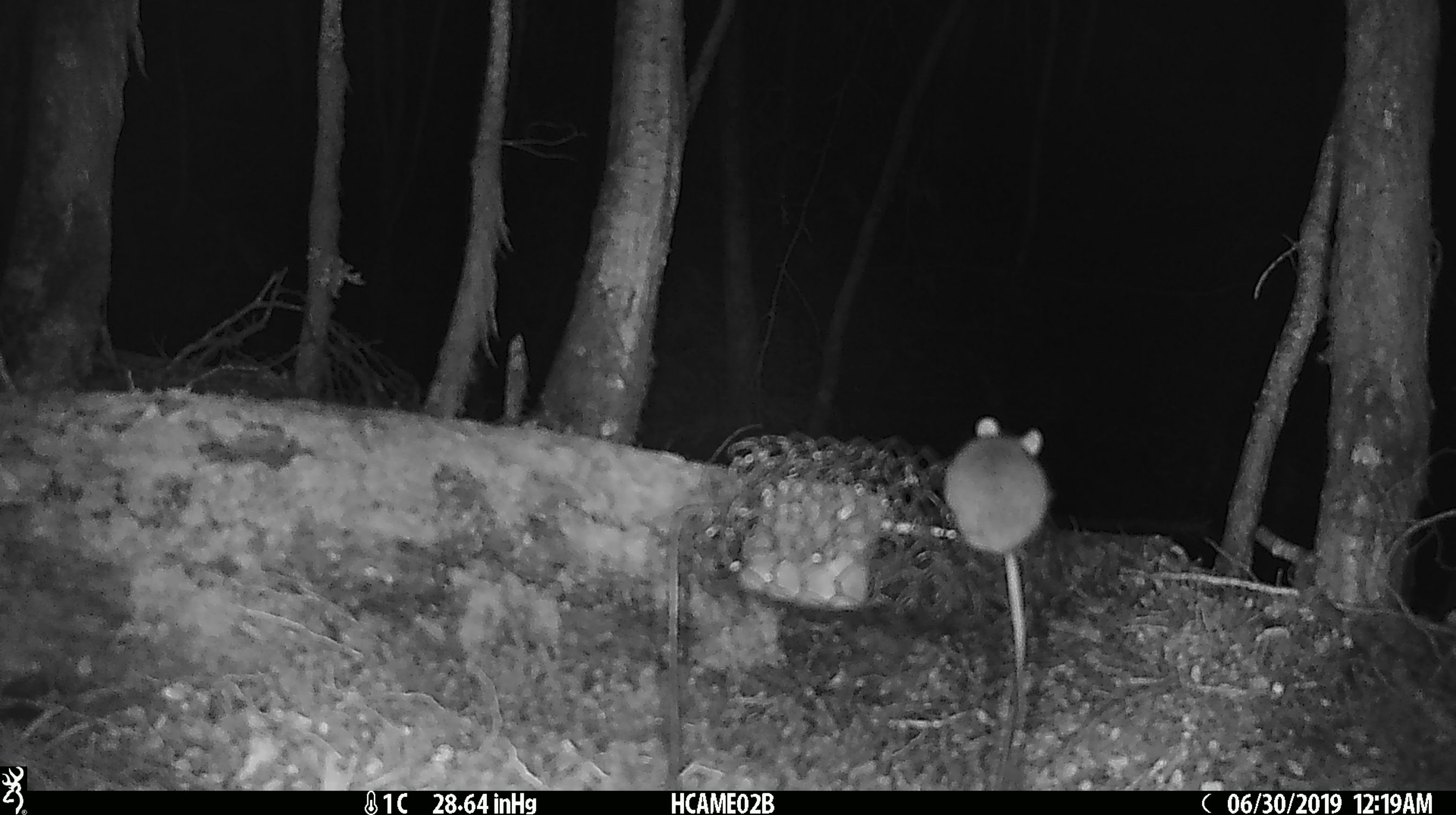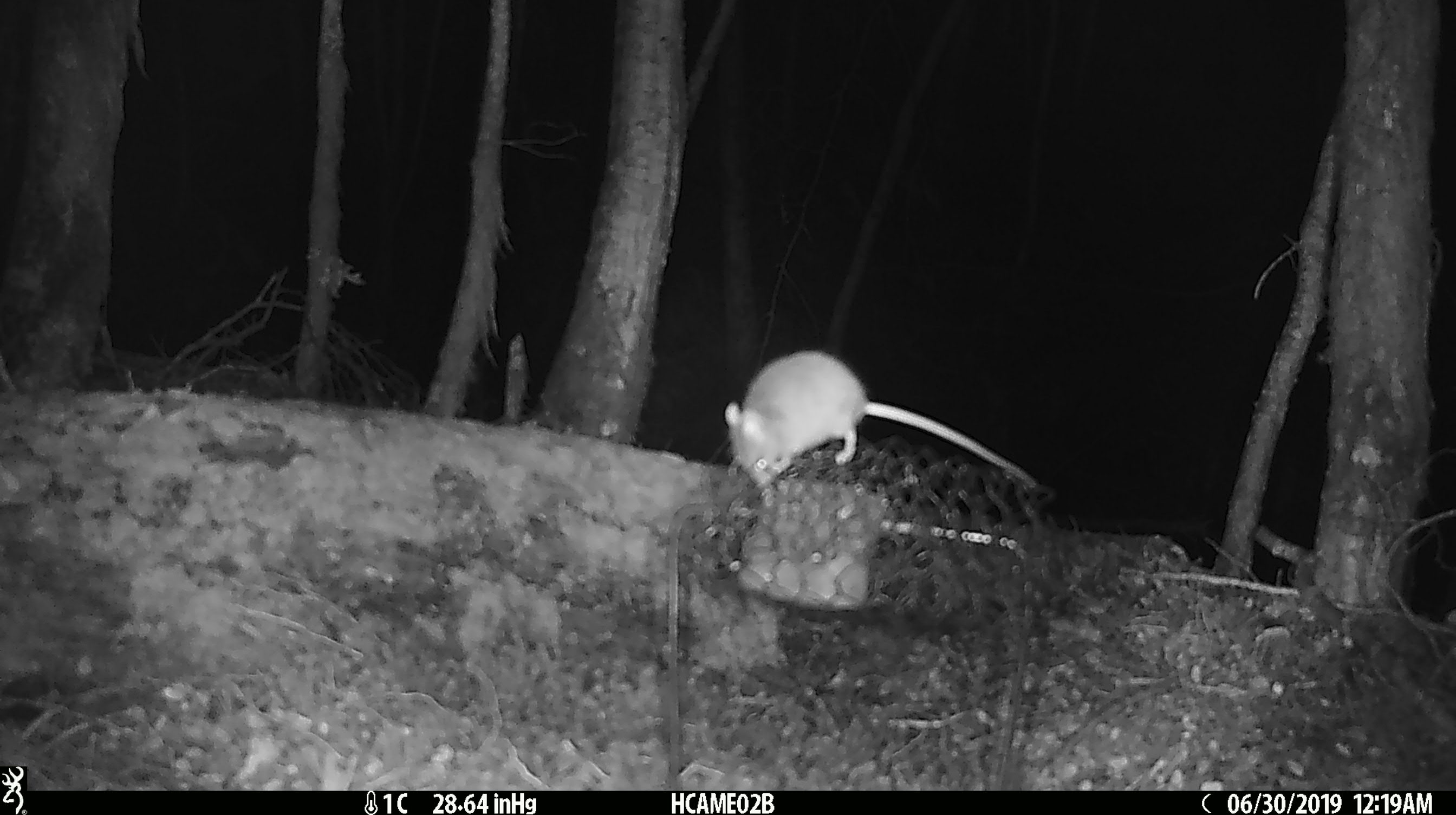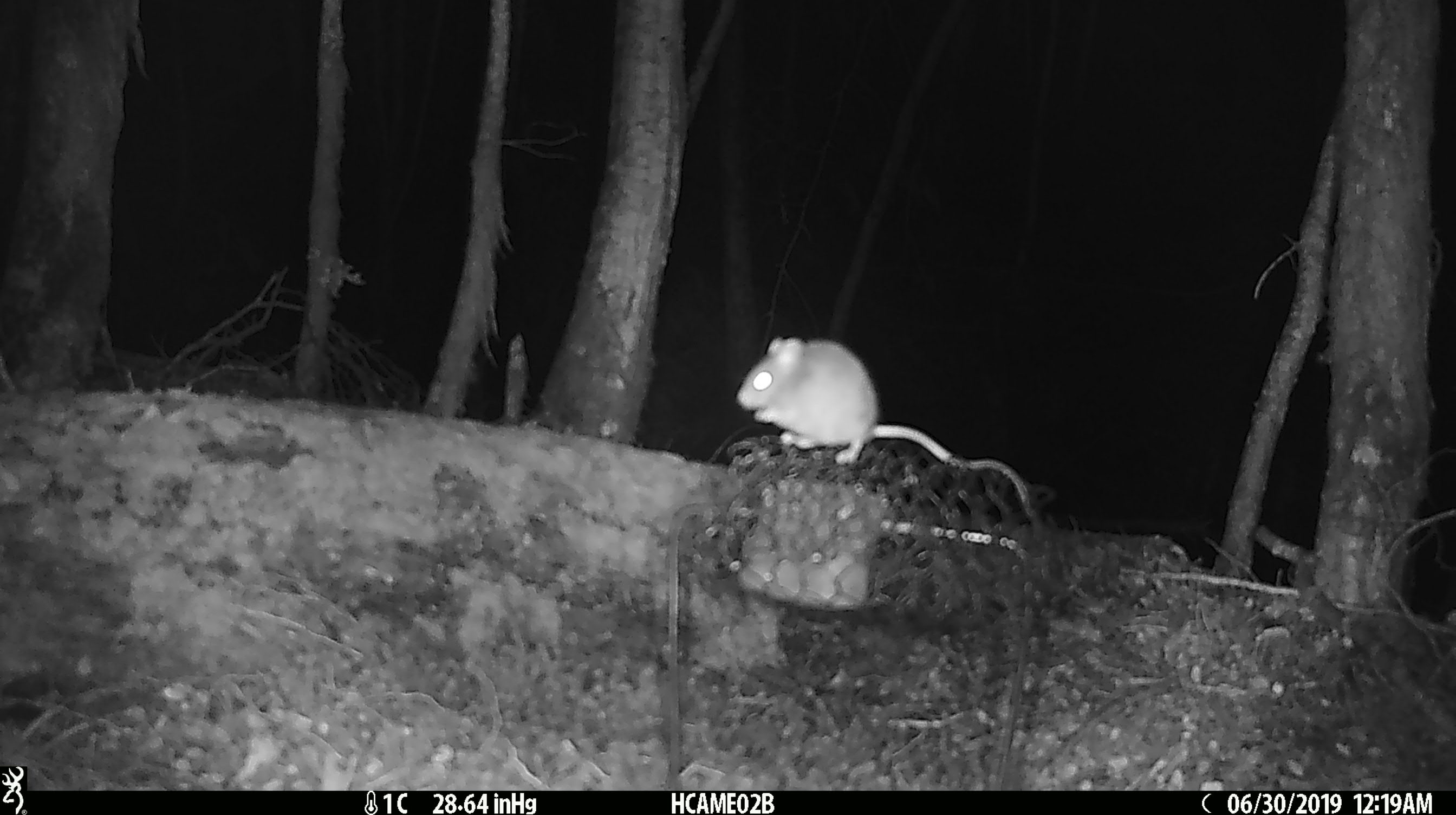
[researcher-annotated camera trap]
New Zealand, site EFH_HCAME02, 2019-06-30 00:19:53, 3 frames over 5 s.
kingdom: Animalia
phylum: Chordata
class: Mammalia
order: Rodentia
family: Muridae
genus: Mus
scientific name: Mus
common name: mouse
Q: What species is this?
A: Mouse (Mus).